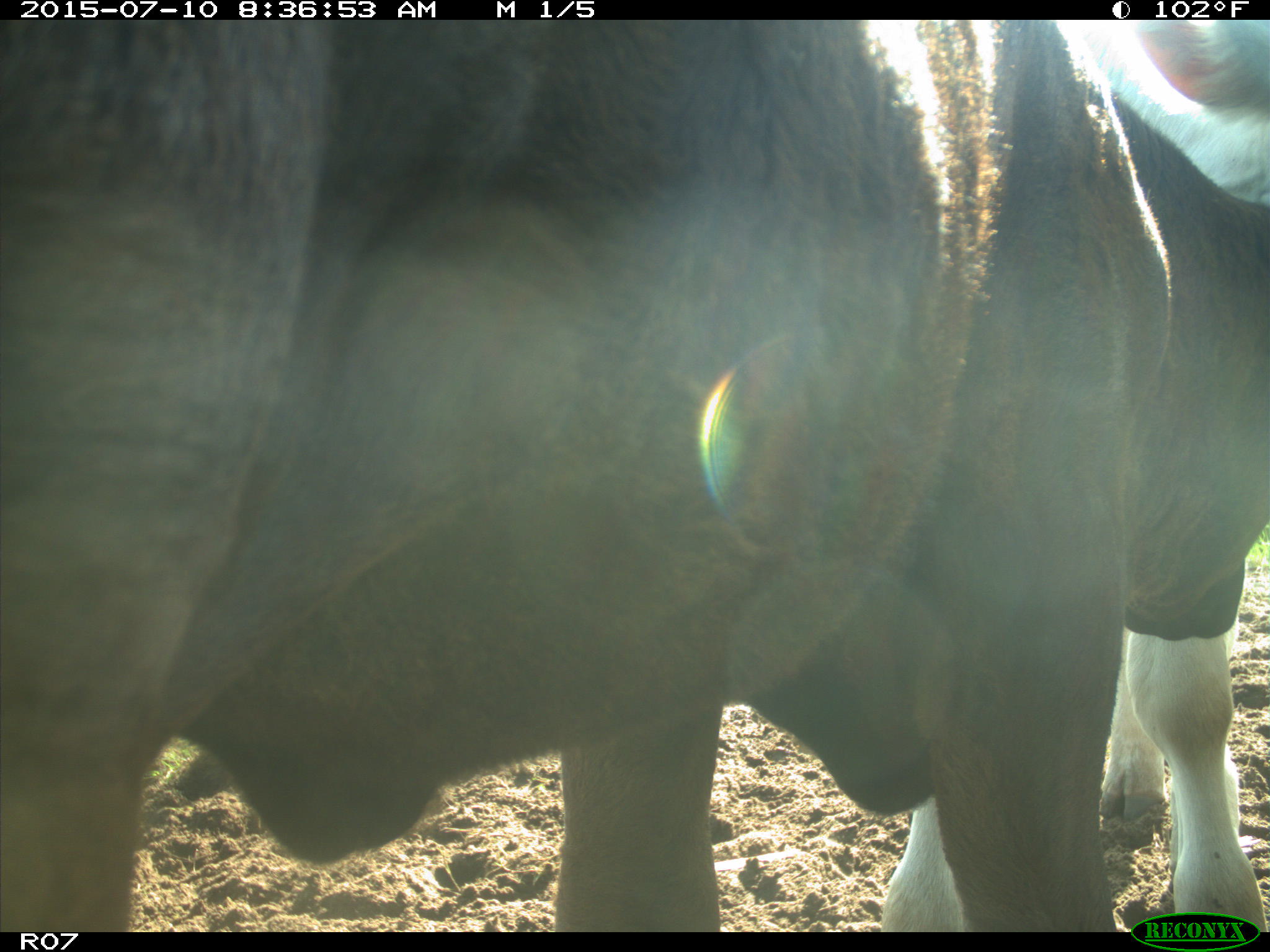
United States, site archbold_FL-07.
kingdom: Animalia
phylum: Chordata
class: Mammalia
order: Artiodactyla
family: Bovidae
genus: Bos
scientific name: Bos taurus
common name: domestic cow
Bos taurus (domestic cow).